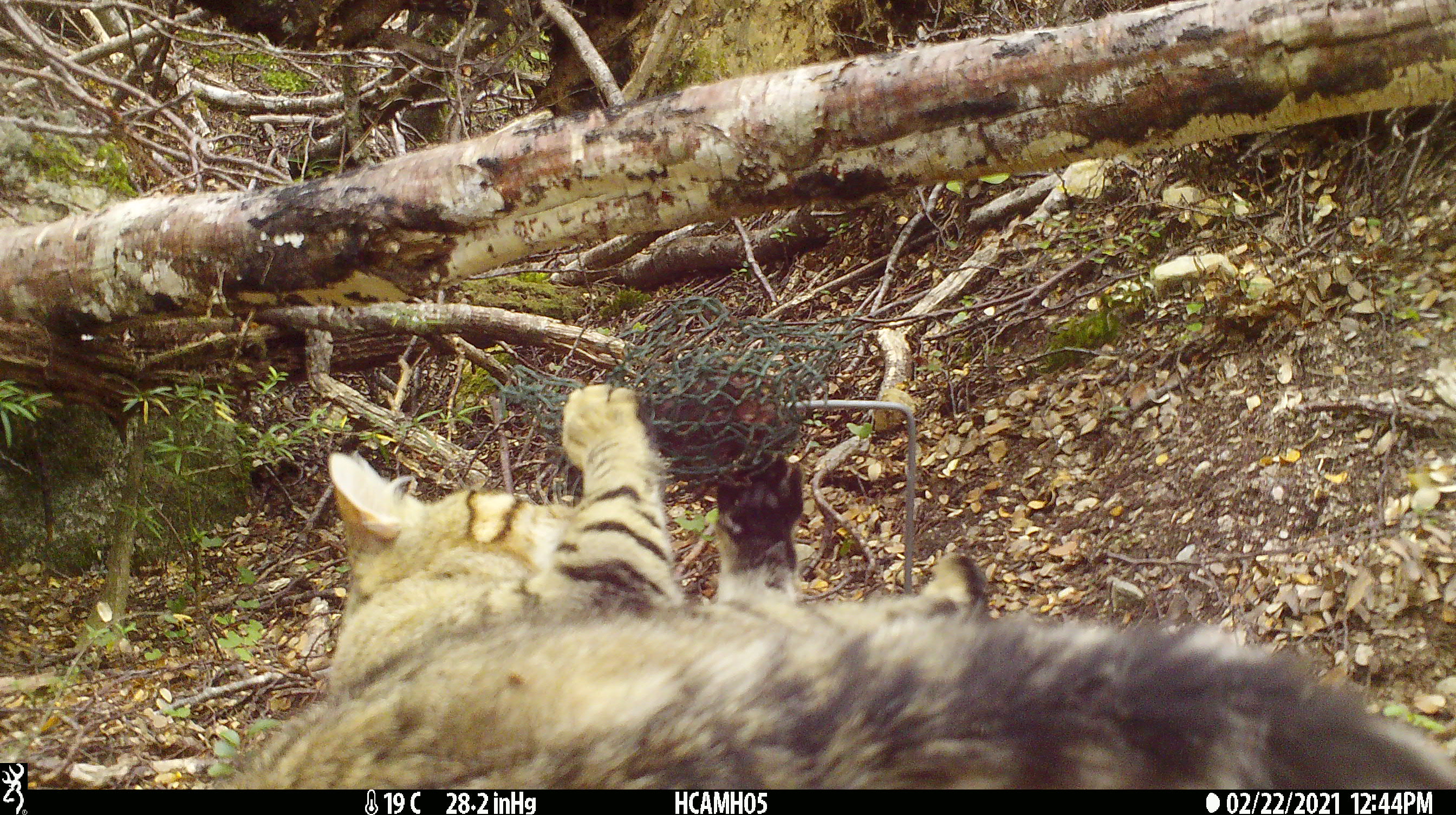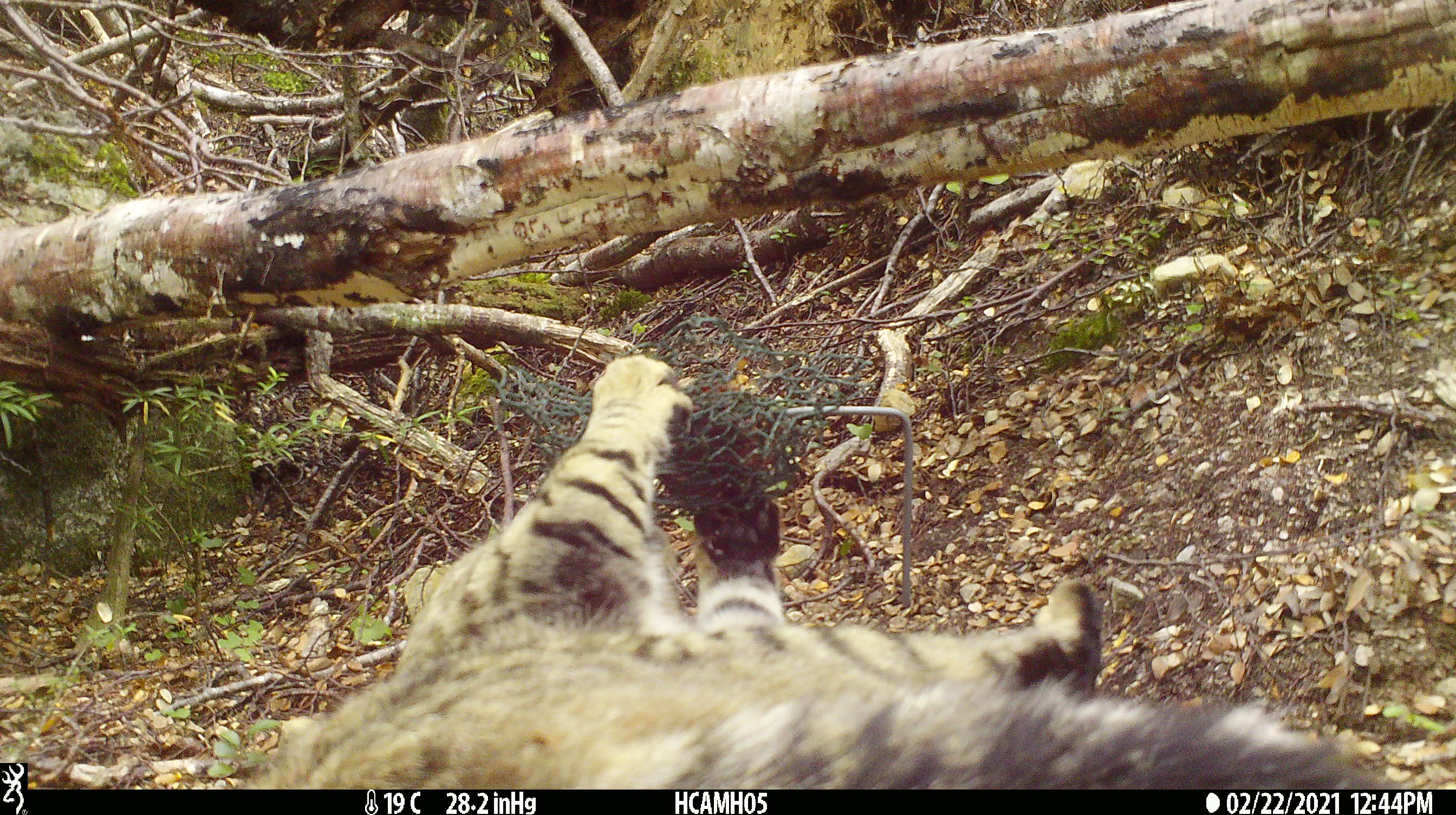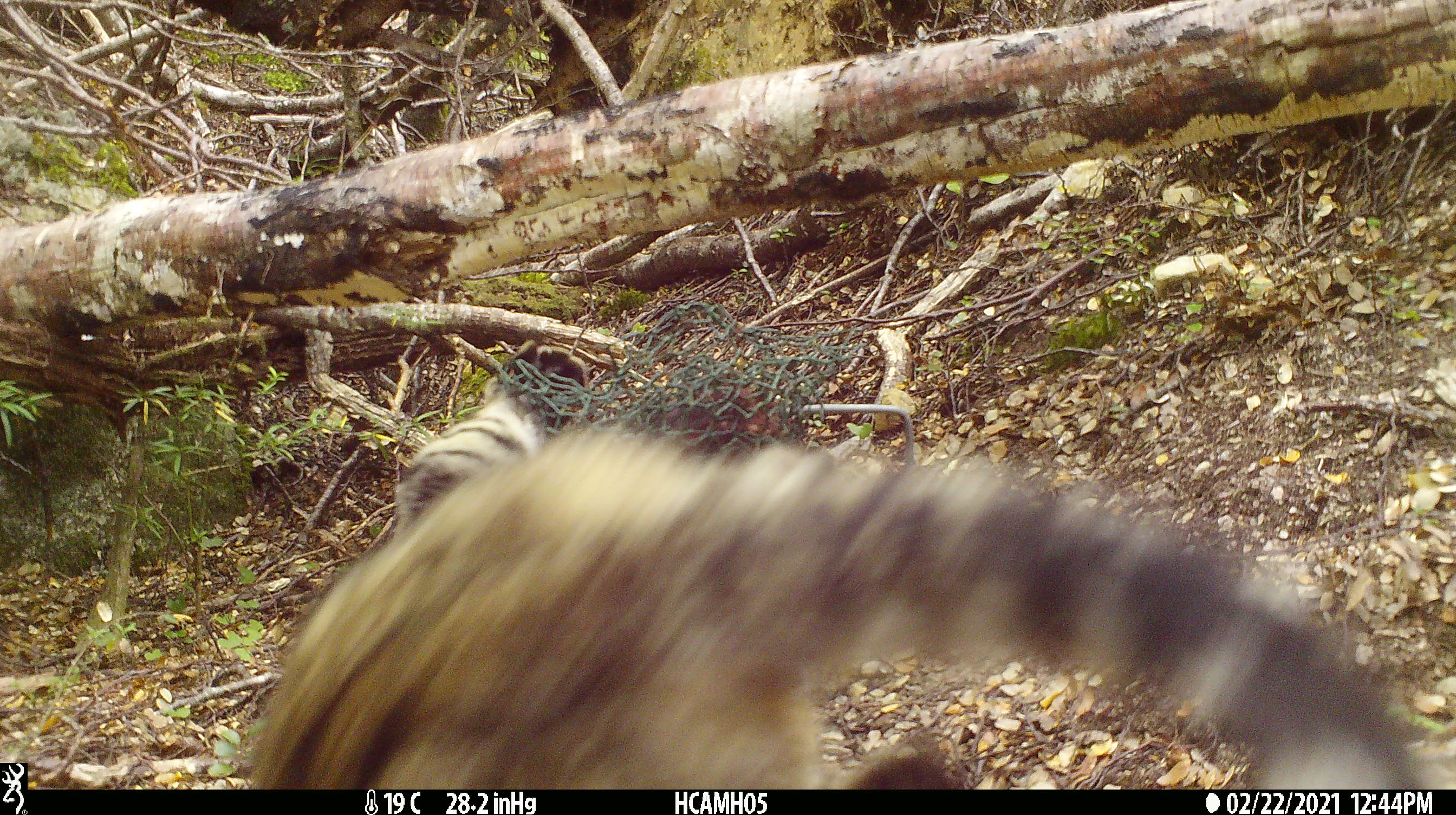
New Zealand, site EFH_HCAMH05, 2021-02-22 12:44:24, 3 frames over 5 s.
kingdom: Animalia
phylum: Chordata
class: Mammalia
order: Carnivora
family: Felidae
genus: Felis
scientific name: Felis catus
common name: domestic cat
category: cat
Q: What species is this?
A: Cat (domestic cat) (Felis catus).